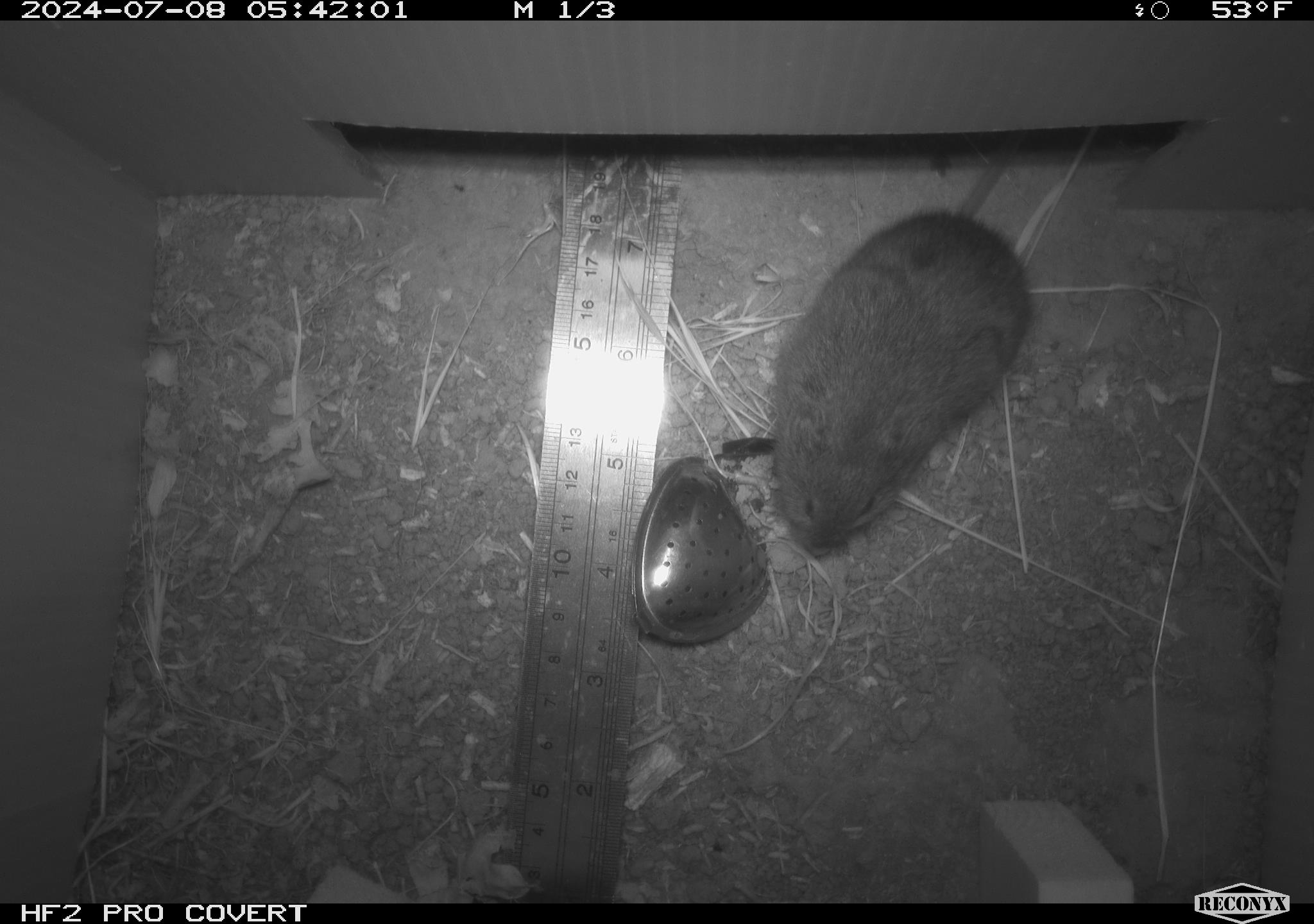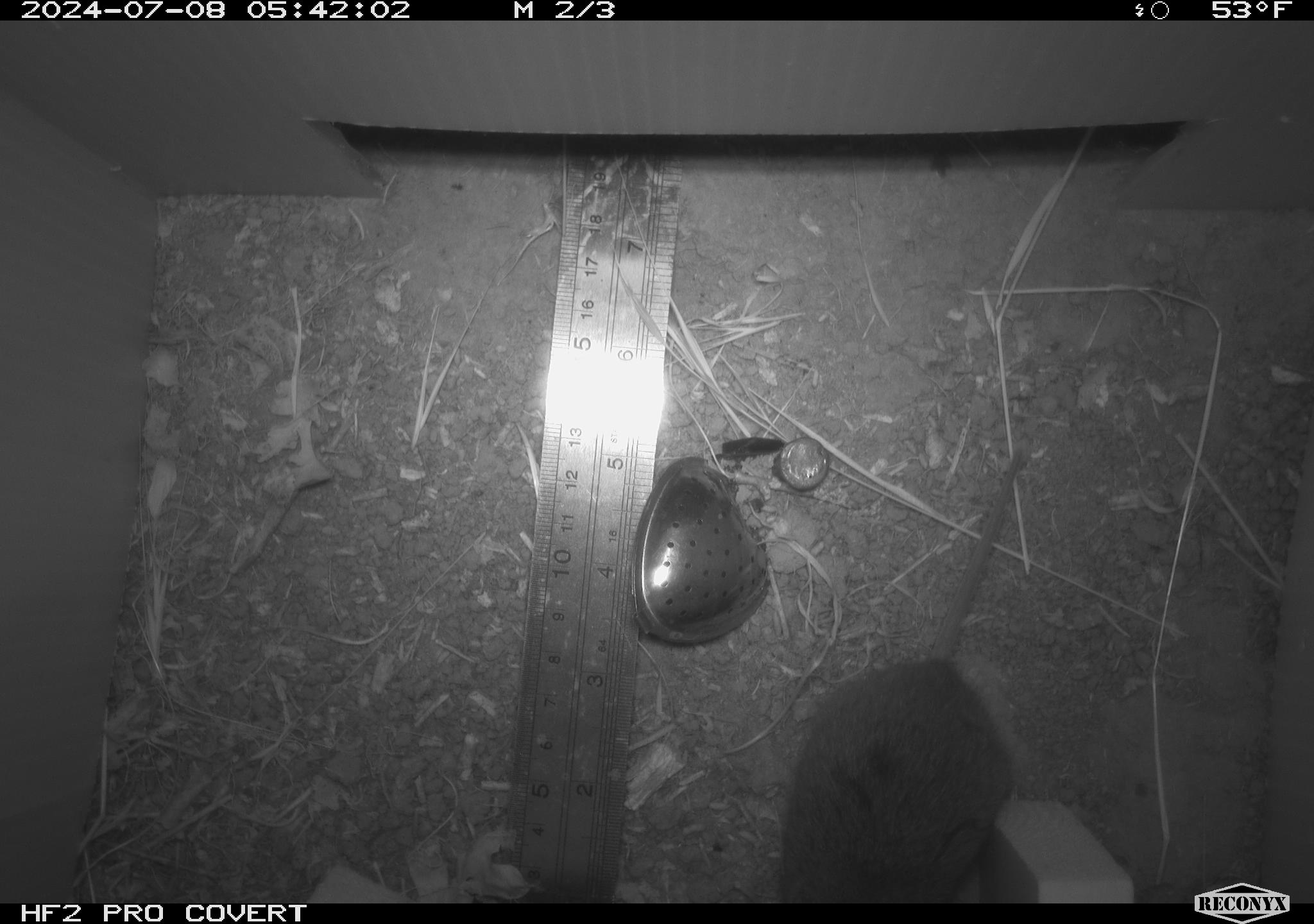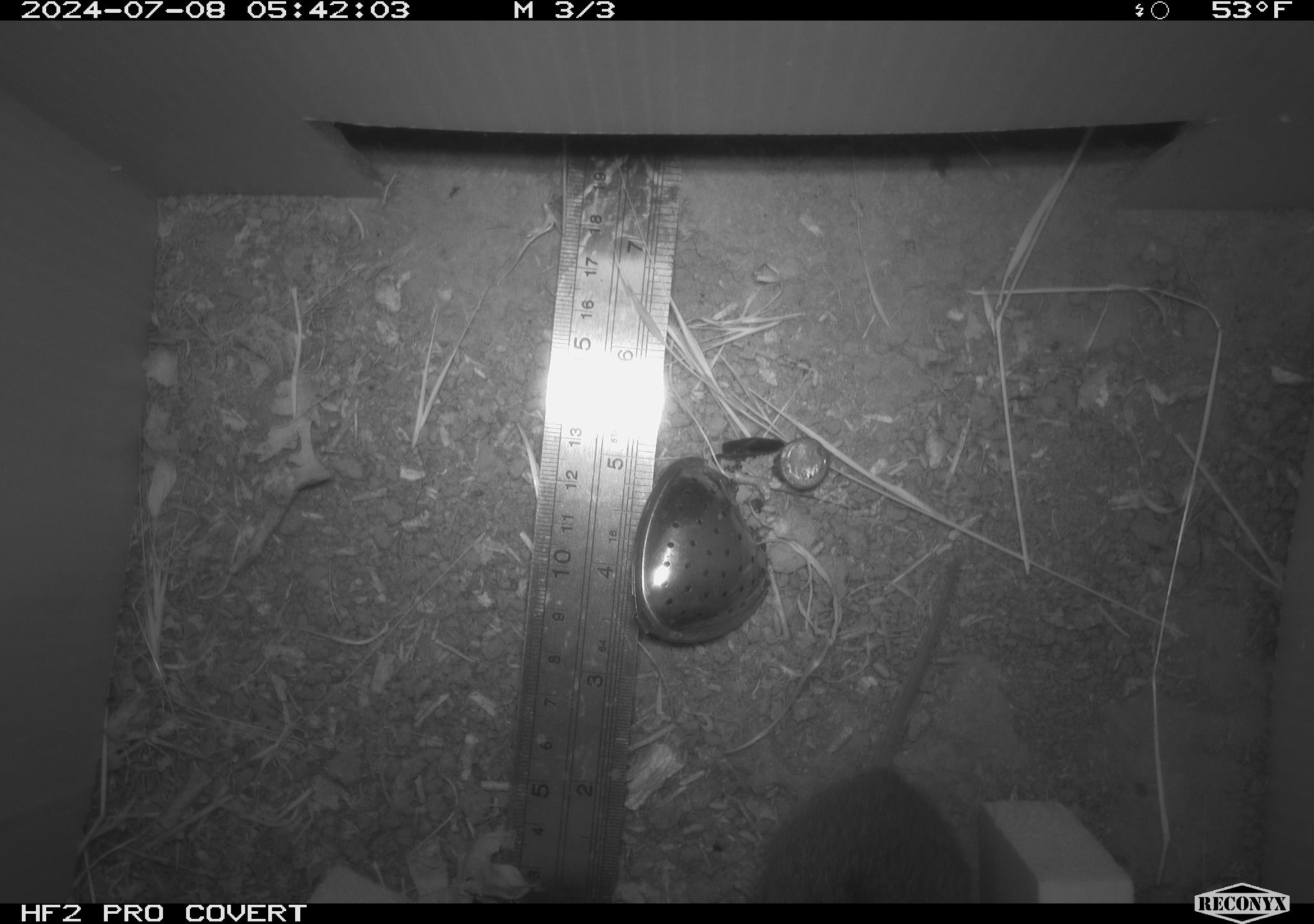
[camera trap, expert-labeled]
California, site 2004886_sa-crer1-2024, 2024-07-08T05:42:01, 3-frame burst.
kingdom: Animalia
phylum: Chordata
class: Mammalia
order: Rodentia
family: Cricetidae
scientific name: Arvicolinae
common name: voles, lemmings, and muskrats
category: arvicolinae subfamily